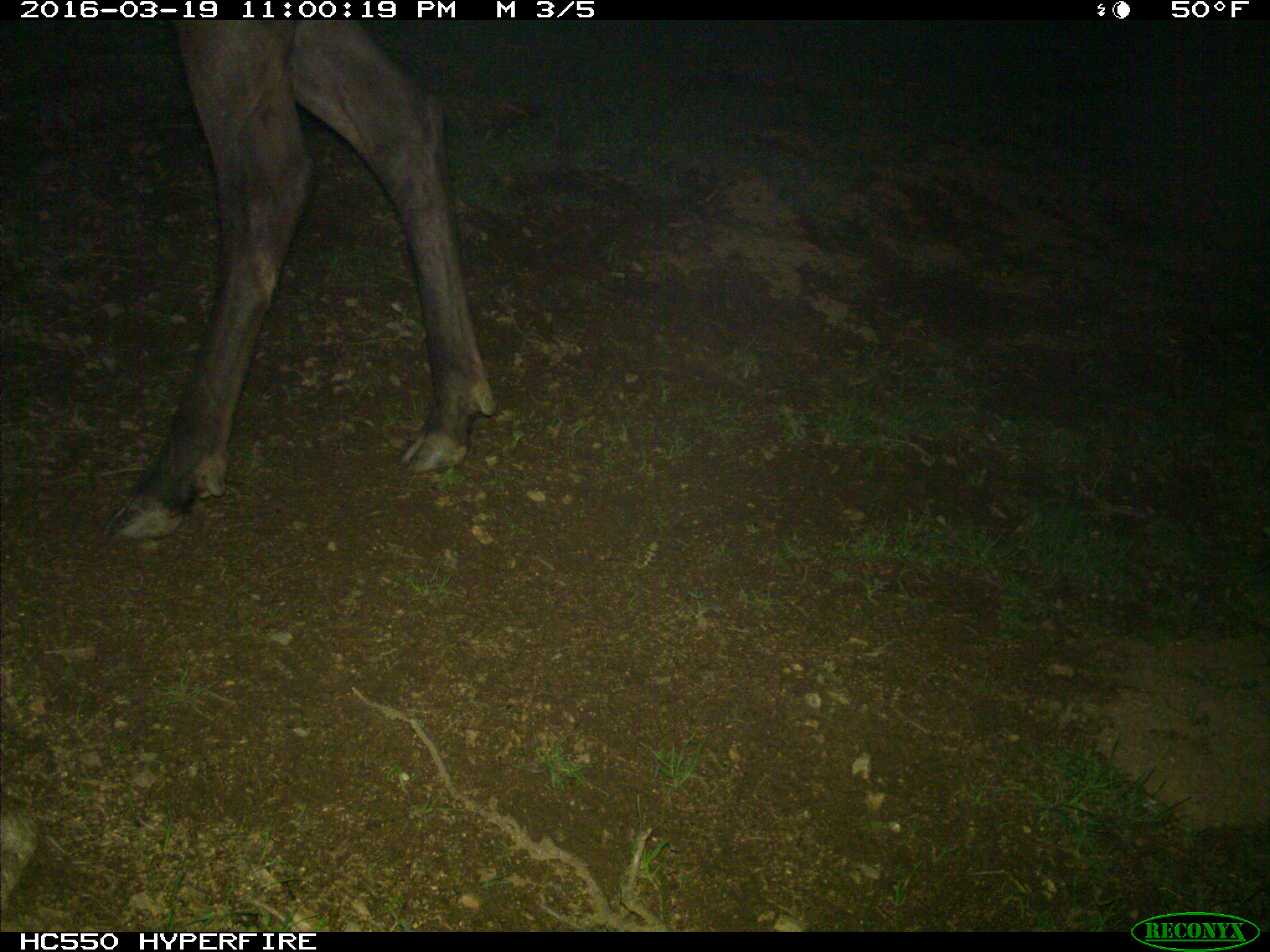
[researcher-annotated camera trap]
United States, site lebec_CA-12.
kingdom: Animalia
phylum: Chordata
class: Mammalia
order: Artiodactyla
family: Cervidae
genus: Cervus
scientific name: Cervus canadensis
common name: elk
Cervus canadensis (elk).